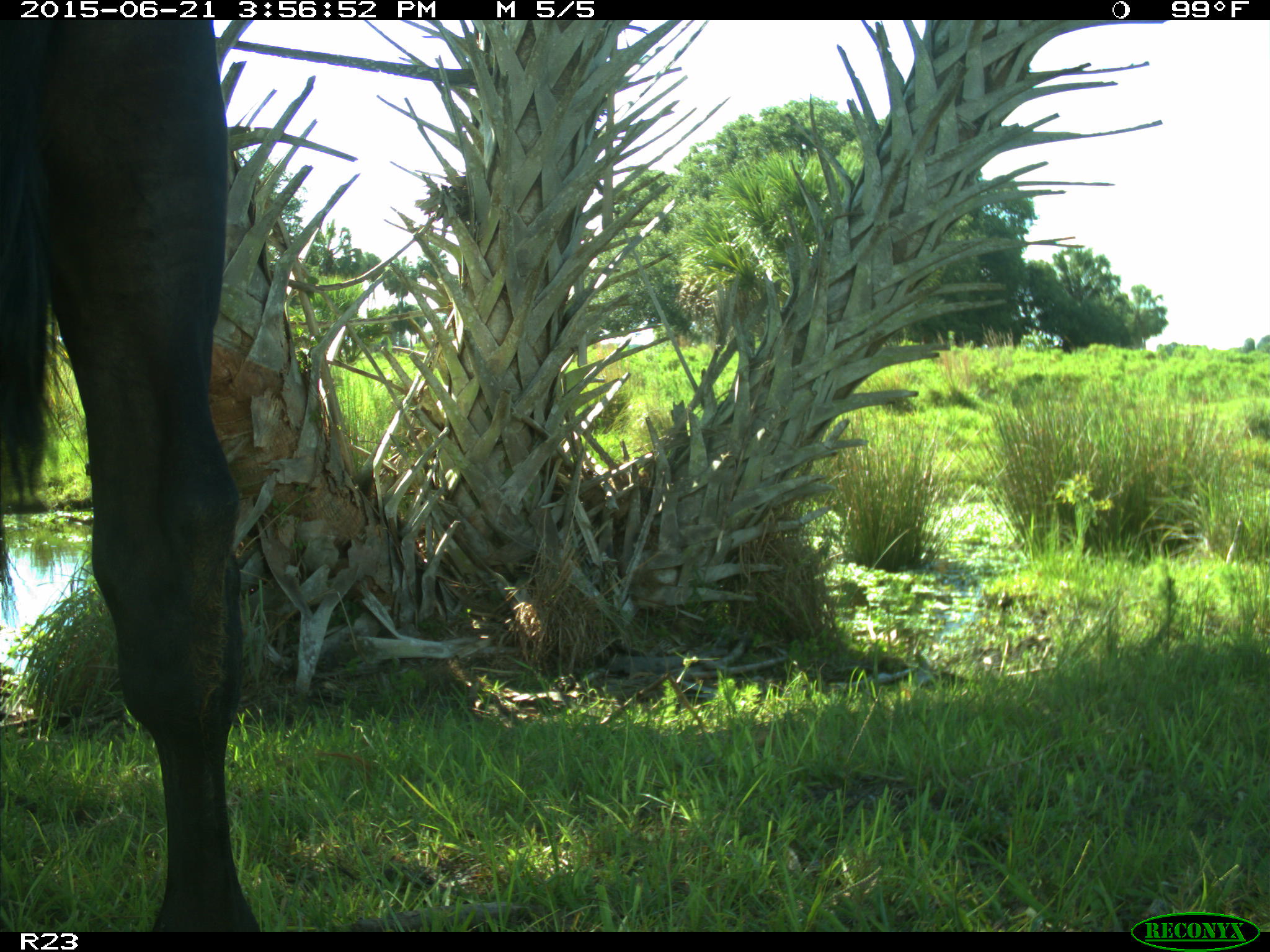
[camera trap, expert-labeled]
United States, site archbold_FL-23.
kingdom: Animalia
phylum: Chordata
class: Mammalia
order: Artiodactyla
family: Bovidae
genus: Bos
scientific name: Bos taurus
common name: domestic cow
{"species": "Bos taurus (domestic cow)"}